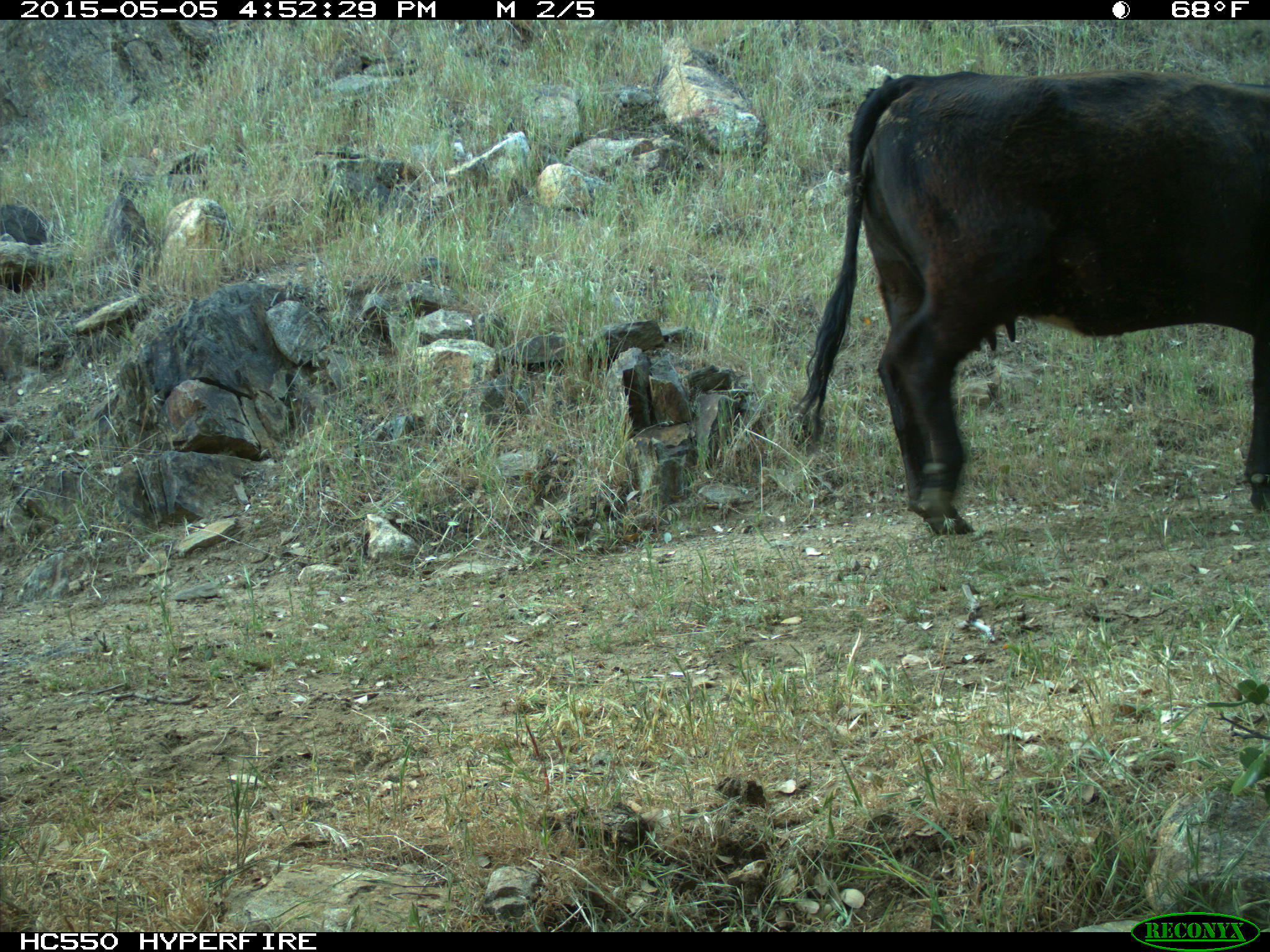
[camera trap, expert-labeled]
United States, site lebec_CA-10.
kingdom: Animalia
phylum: Chordata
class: Mammalia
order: Artiodactyla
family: Bovidae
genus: Bos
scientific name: Bos taurus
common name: domestic cow